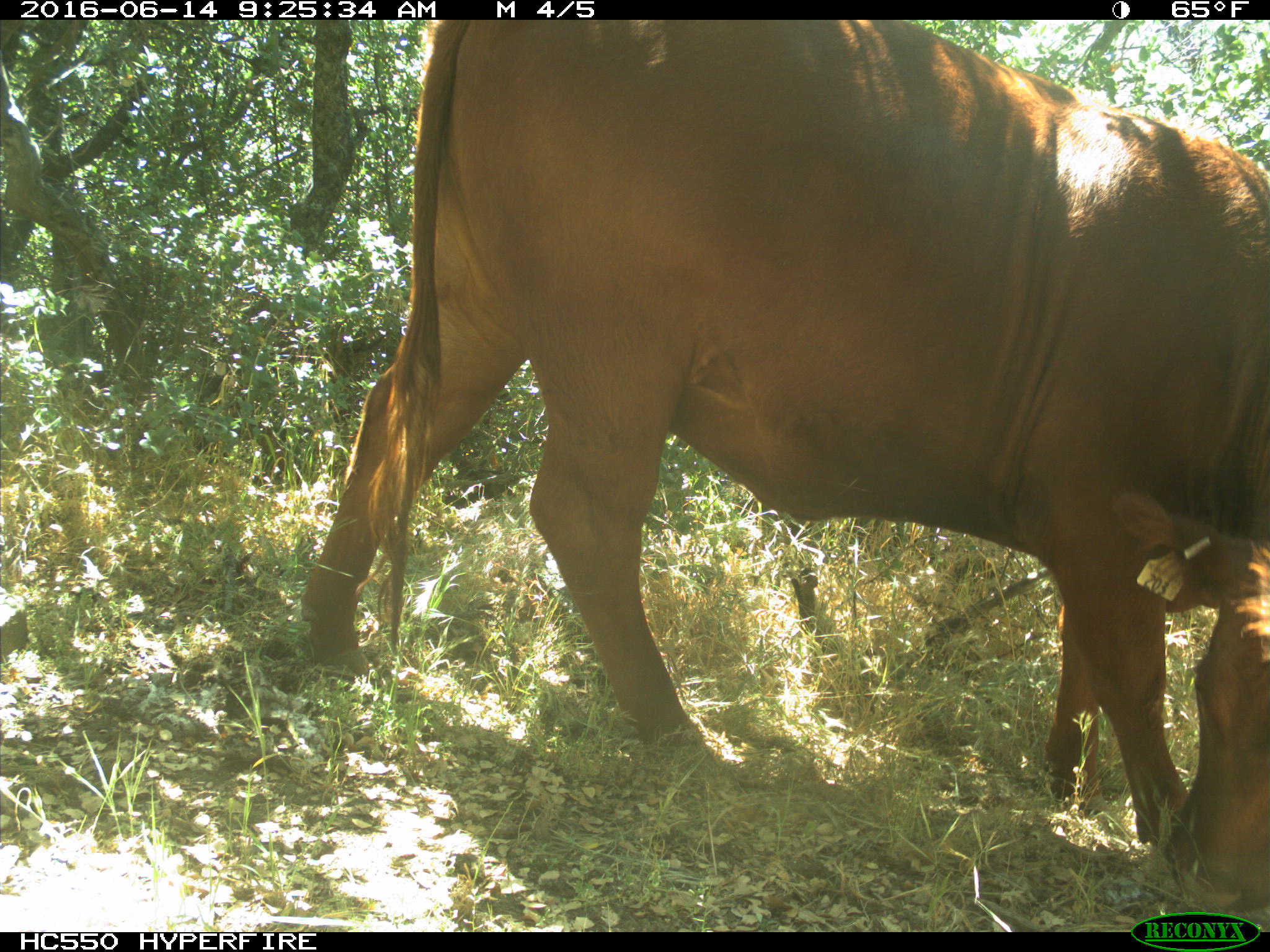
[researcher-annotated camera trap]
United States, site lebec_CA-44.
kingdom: Animalia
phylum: Chordata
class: Mammalia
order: Artiodactyla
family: Bovidae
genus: Bos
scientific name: Bos taurus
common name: domestic cow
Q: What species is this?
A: Bos taurus (domestic cow).